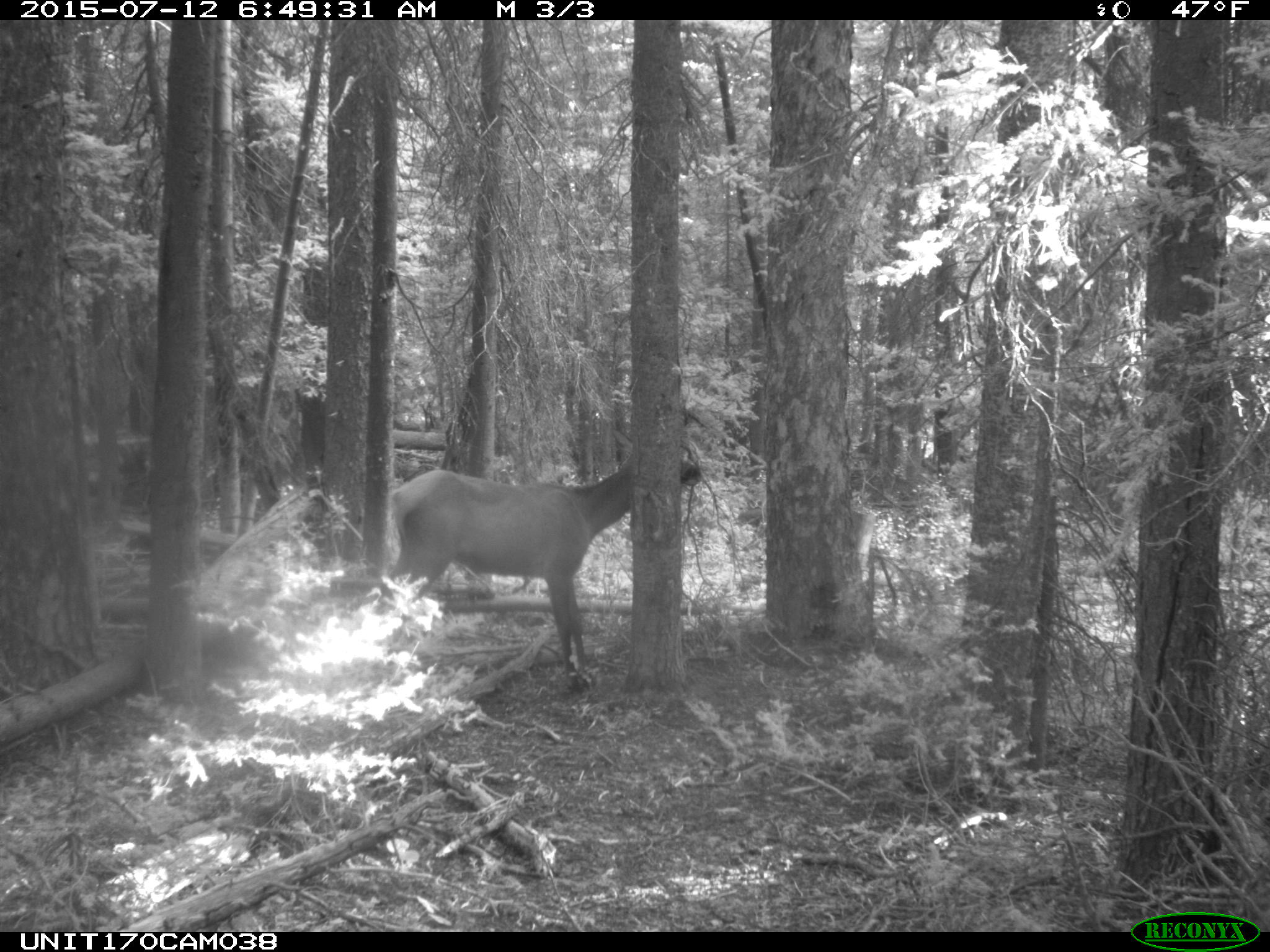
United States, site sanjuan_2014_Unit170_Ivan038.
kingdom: Animalia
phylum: Chordata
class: Mammalia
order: Artiodactyla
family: Cervidae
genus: Cervus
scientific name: Cervus elaphus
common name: red deer